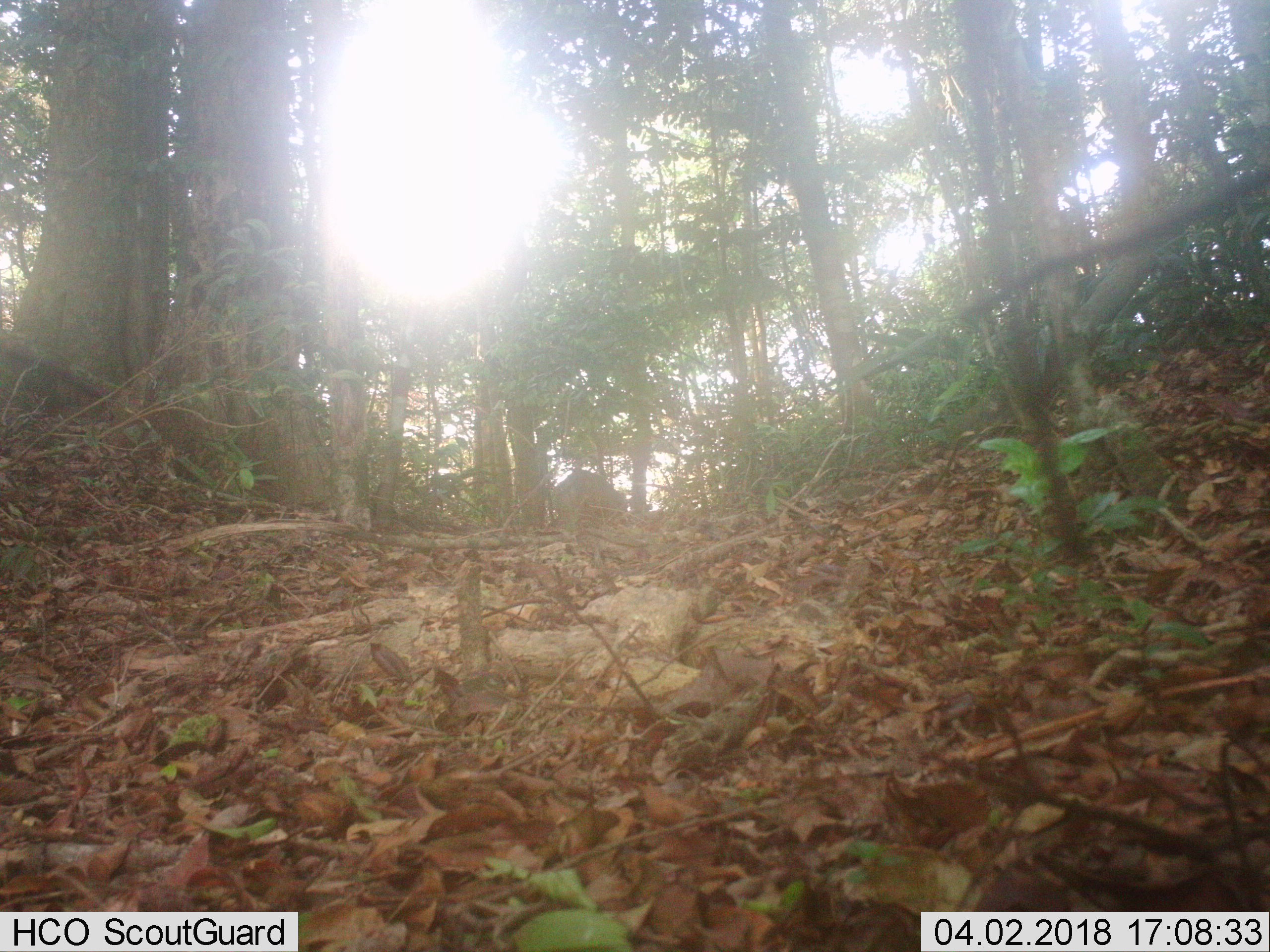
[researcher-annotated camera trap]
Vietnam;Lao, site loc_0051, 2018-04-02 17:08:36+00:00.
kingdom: Animalia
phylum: Chordata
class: Mammalia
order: Artiodactyla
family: Suidae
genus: Sus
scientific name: Sus scrofa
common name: eurasian wild pig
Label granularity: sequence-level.